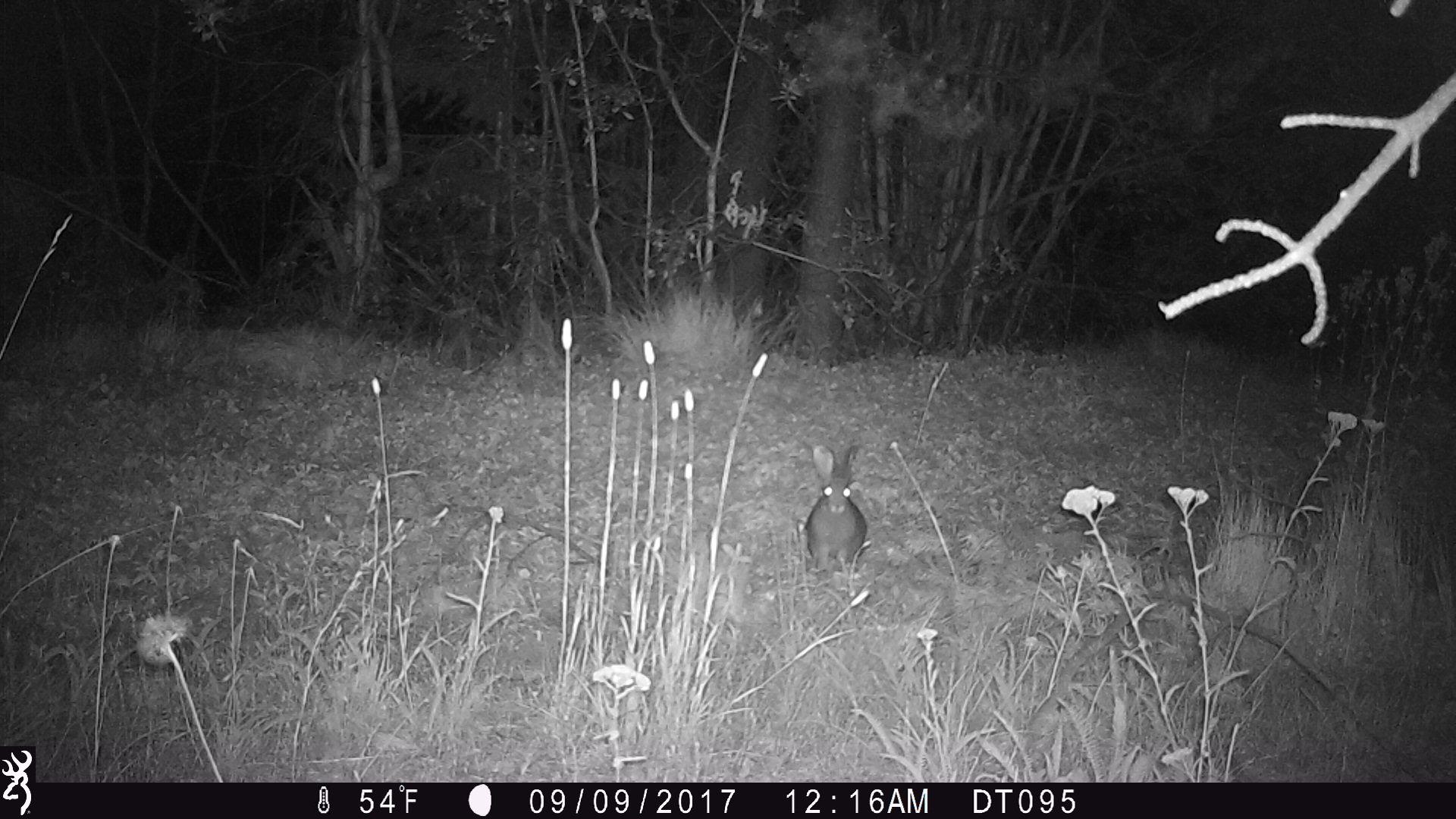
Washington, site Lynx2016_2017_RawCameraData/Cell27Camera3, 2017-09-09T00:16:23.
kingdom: Animalia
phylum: Chordata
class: Mammalia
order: Lagomorpha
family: Leporidae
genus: Lepus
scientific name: Lepus americanus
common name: snowshoe hare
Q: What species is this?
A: Lepus americanus (snowshoe hare).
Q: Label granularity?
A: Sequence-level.